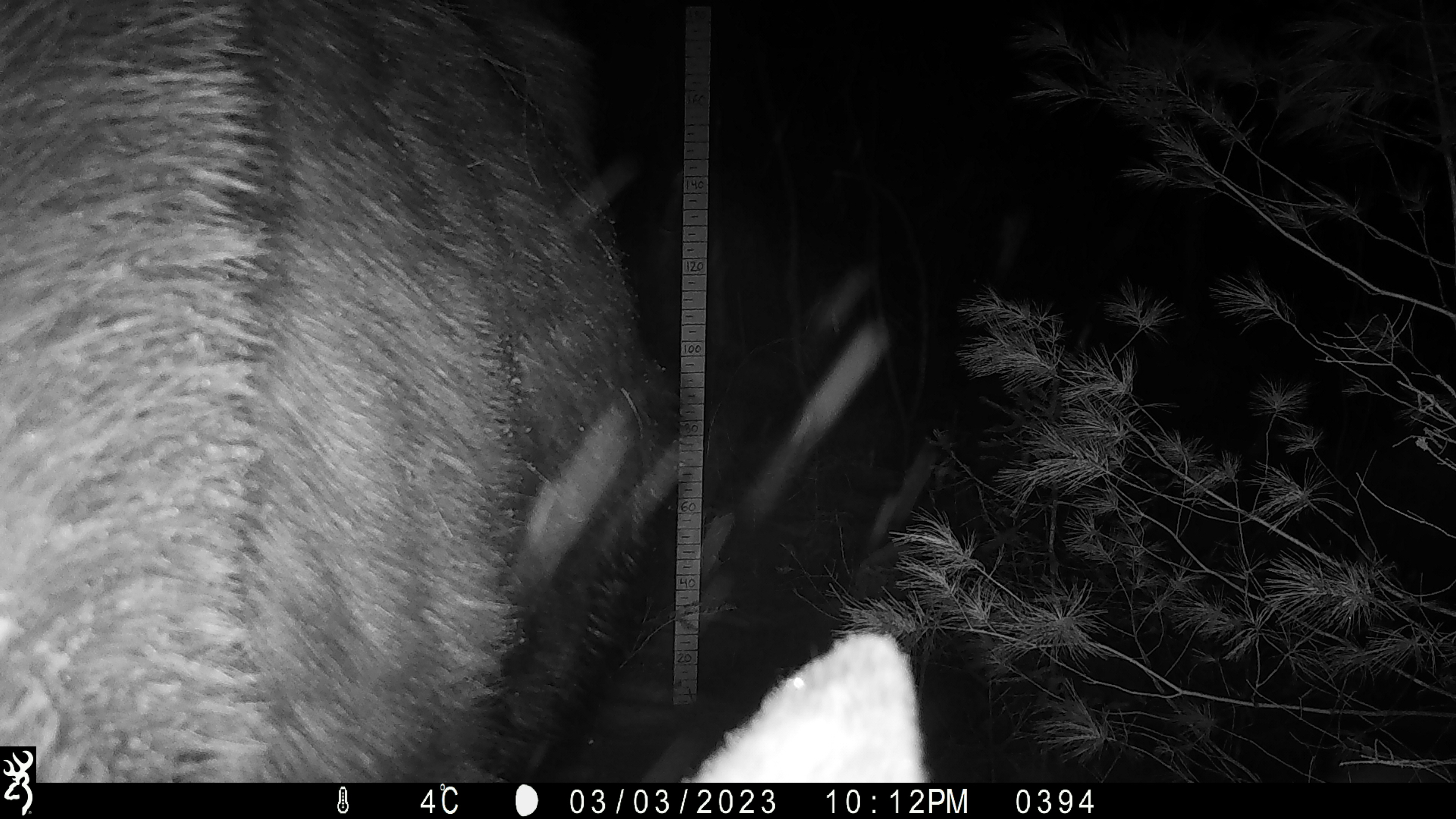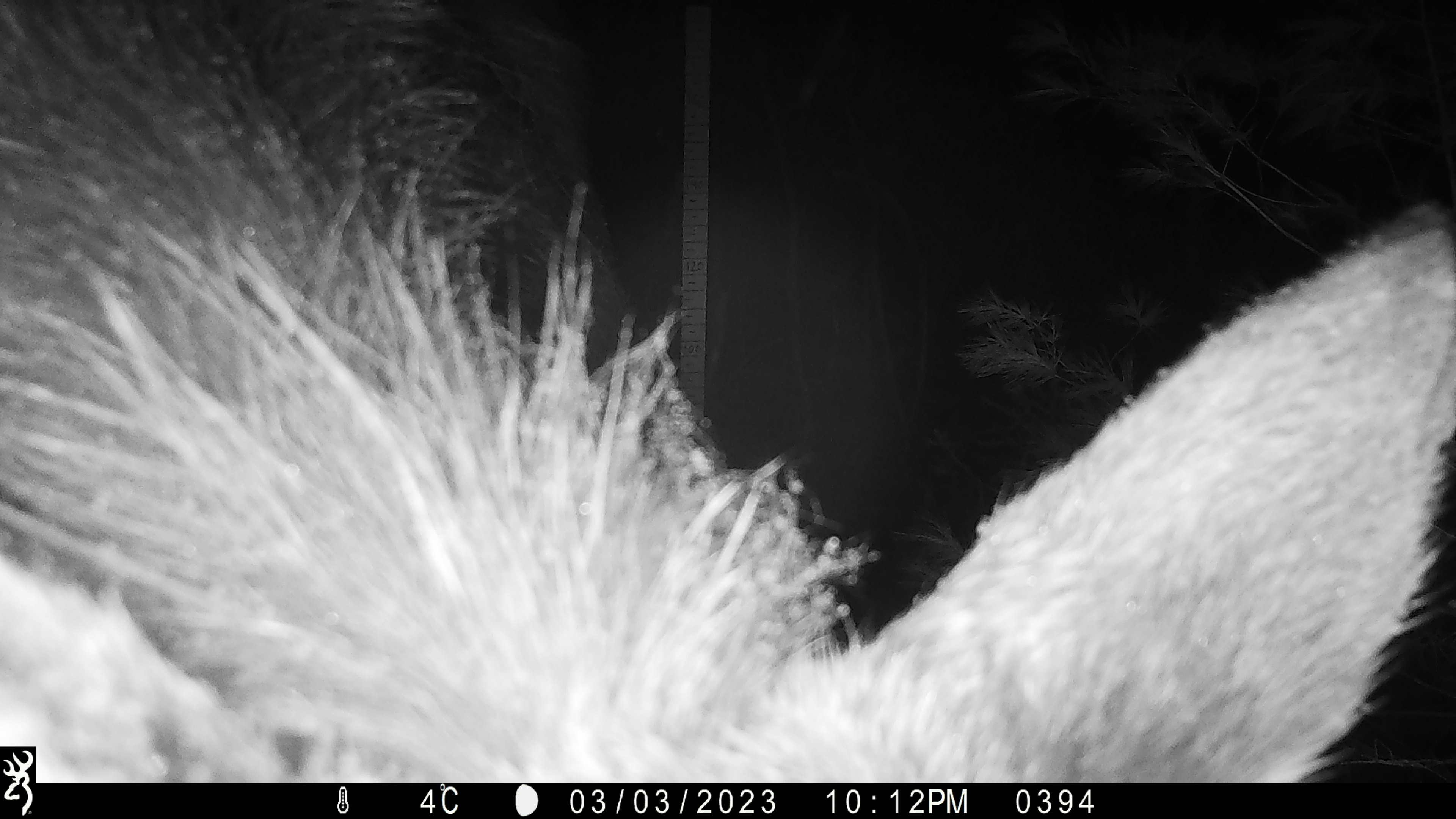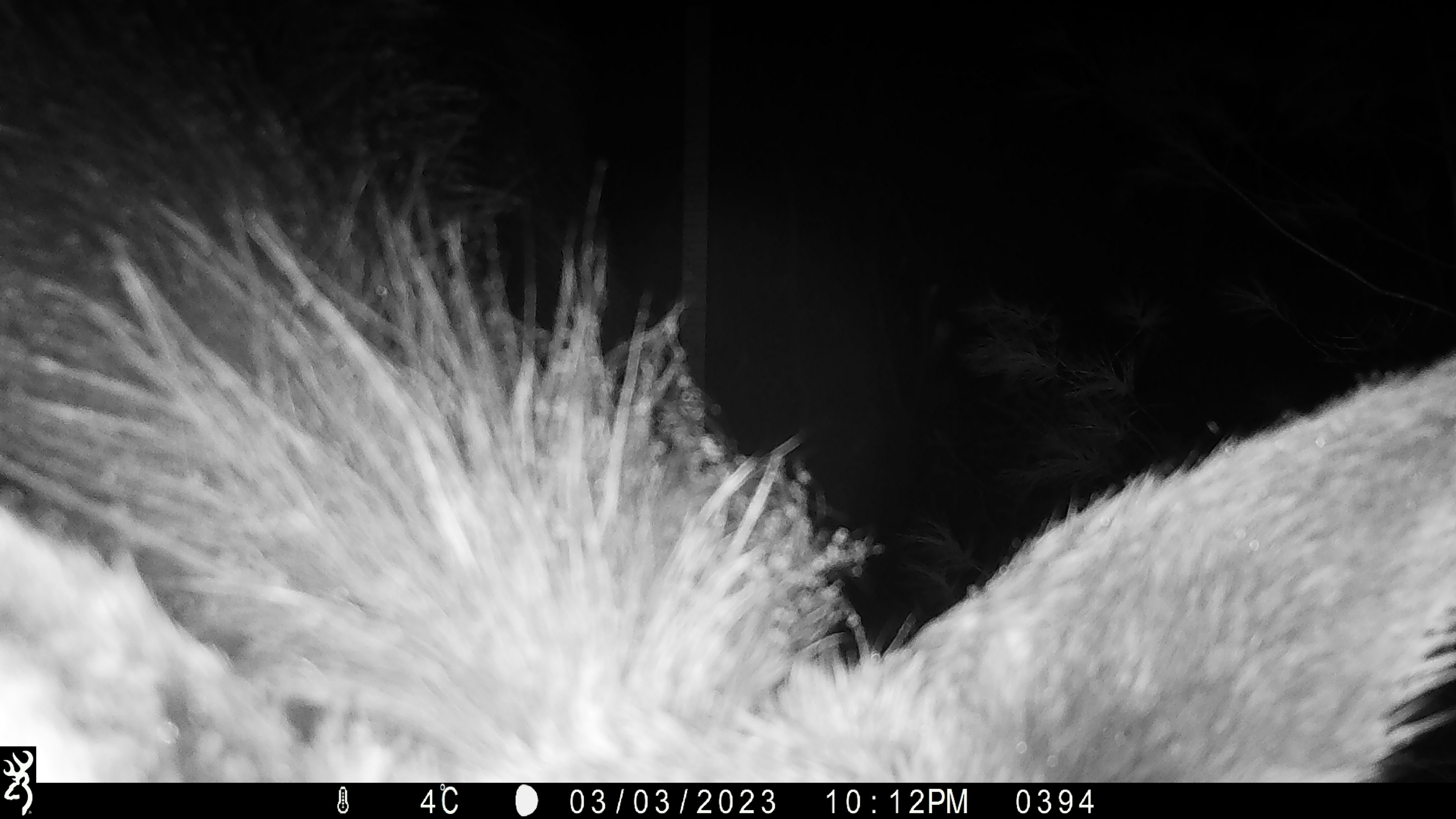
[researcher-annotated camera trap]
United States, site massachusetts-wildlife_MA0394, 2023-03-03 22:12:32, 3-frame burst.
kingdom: Animalia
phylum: Chordata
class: Mammalia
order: Artiodactyla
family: Cervidae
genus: Alces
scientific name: Alces alces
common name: moose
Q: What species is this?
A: Moose (Alces alces).